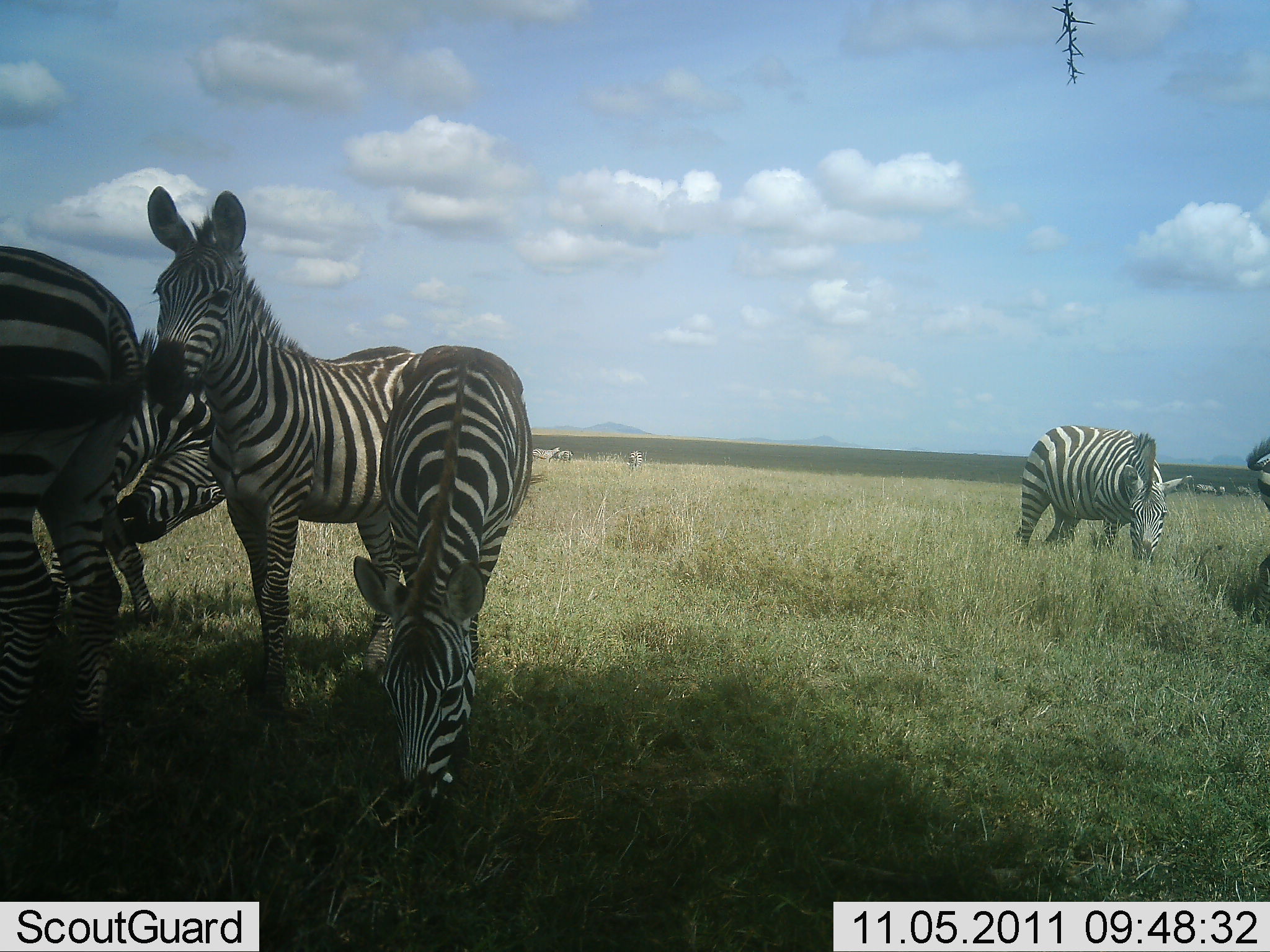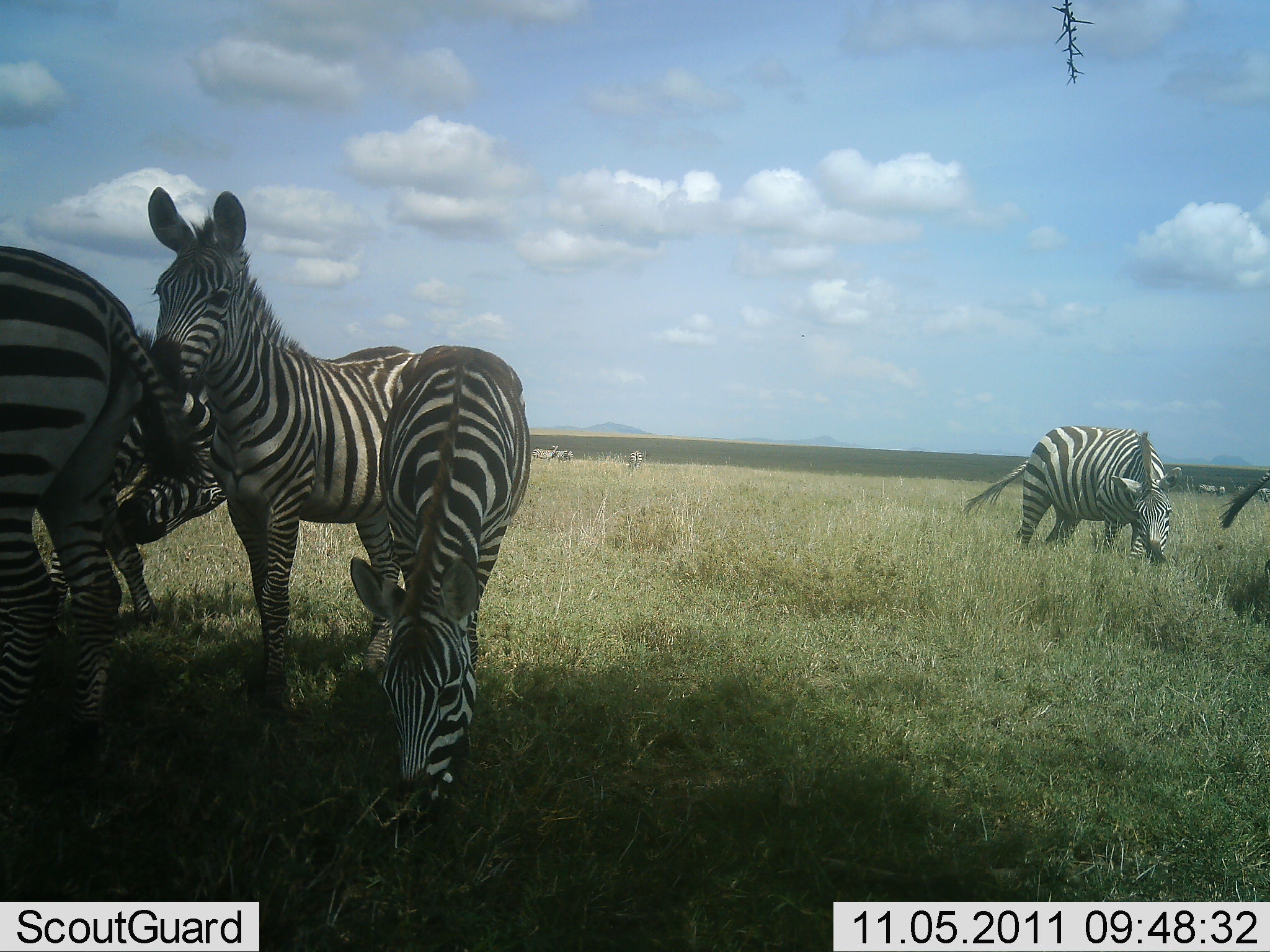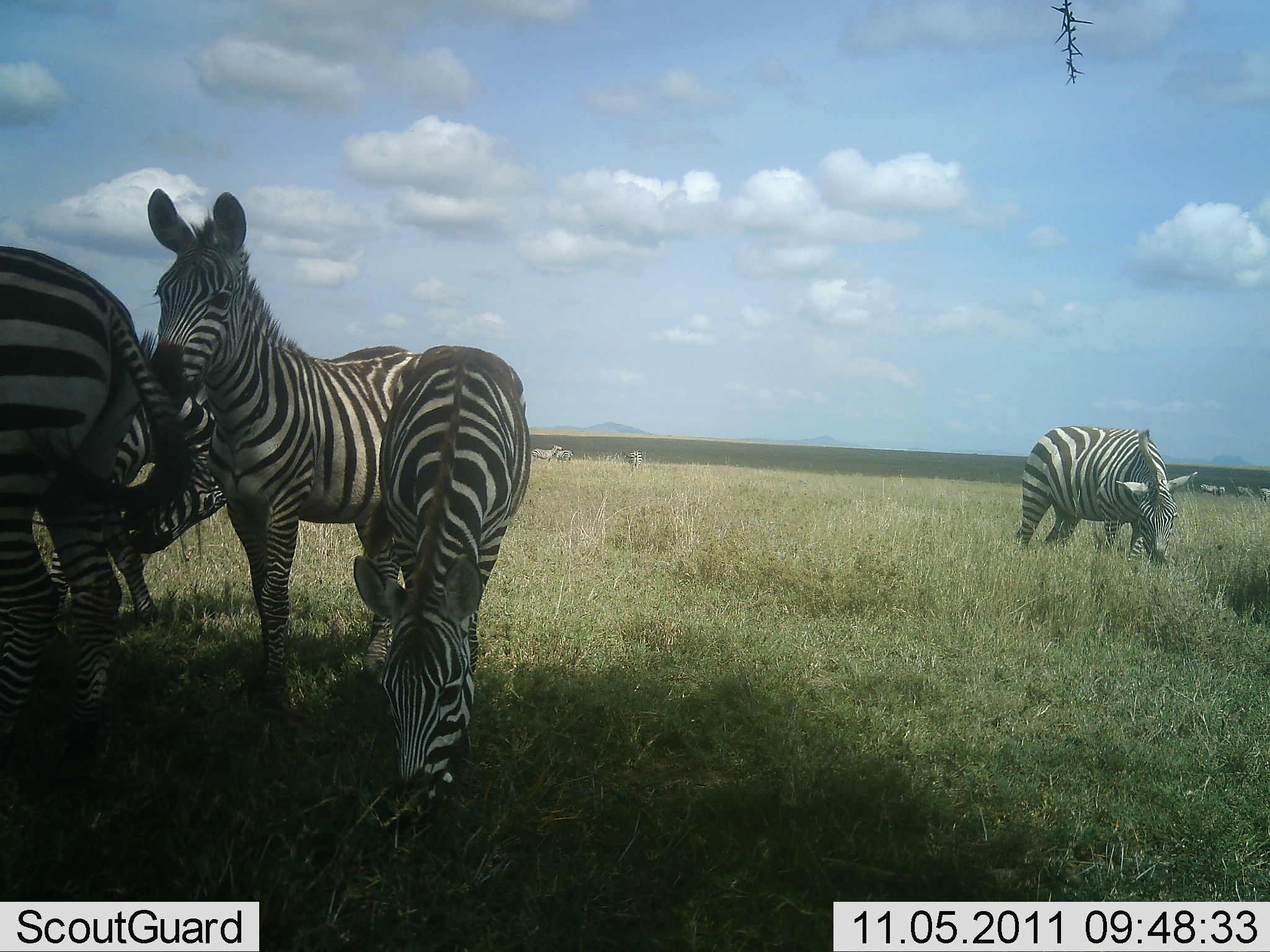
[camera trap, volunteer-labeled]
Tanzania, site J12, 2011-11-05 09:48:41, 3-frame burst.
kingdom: Animalia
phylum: Chordata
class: Mammalia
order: Perissodactyla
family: Equidae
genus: Equus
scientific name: Equus quagga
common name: plains zebra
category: zebra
Zebra (plains zebra) (Equus quagga), count 10. Behavior (volunteer vote fractions): standing 85%, resting 0%, moving 8%, interacting 8%. Young present (vote fraction): 15%. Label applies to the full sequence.